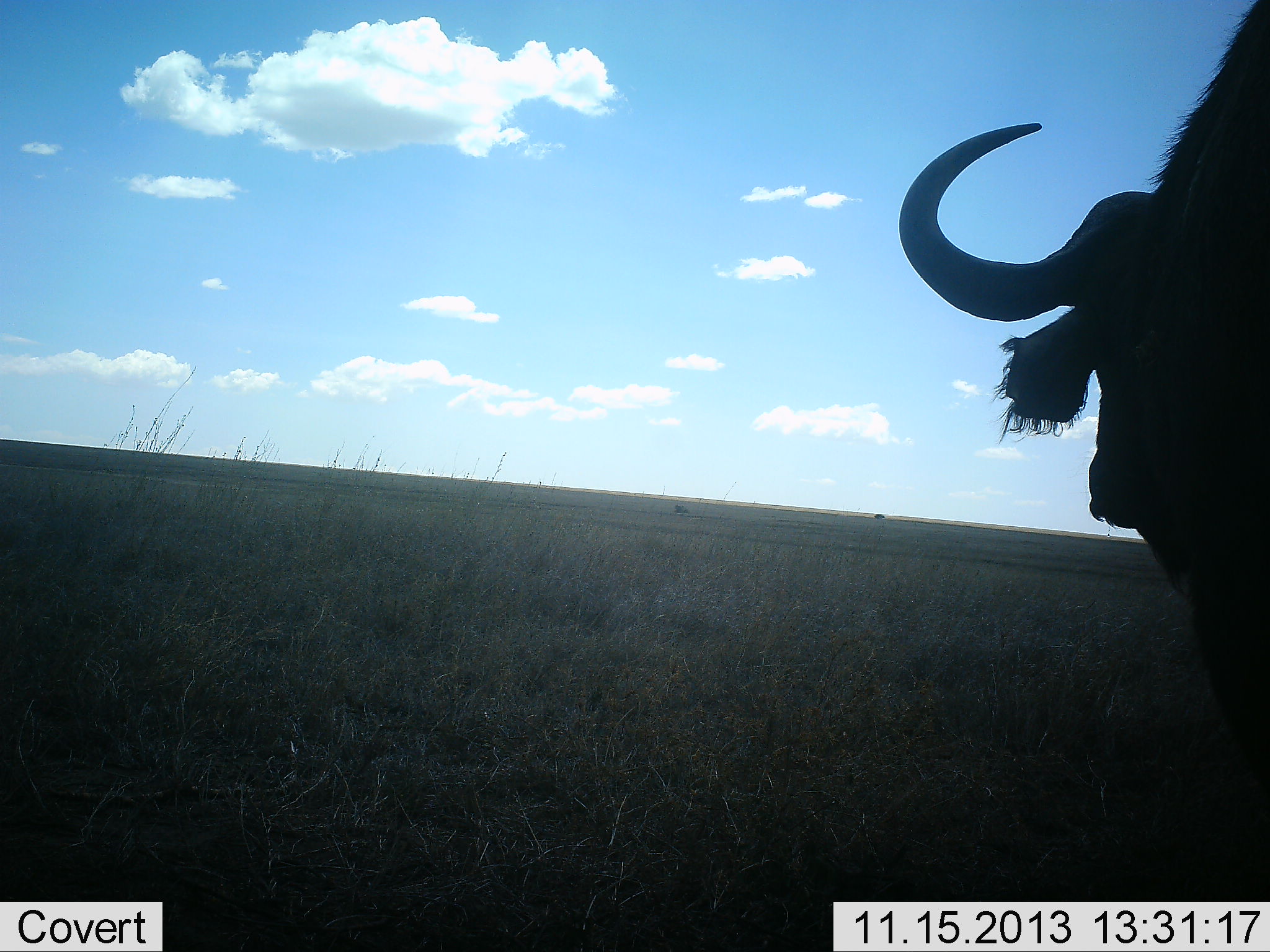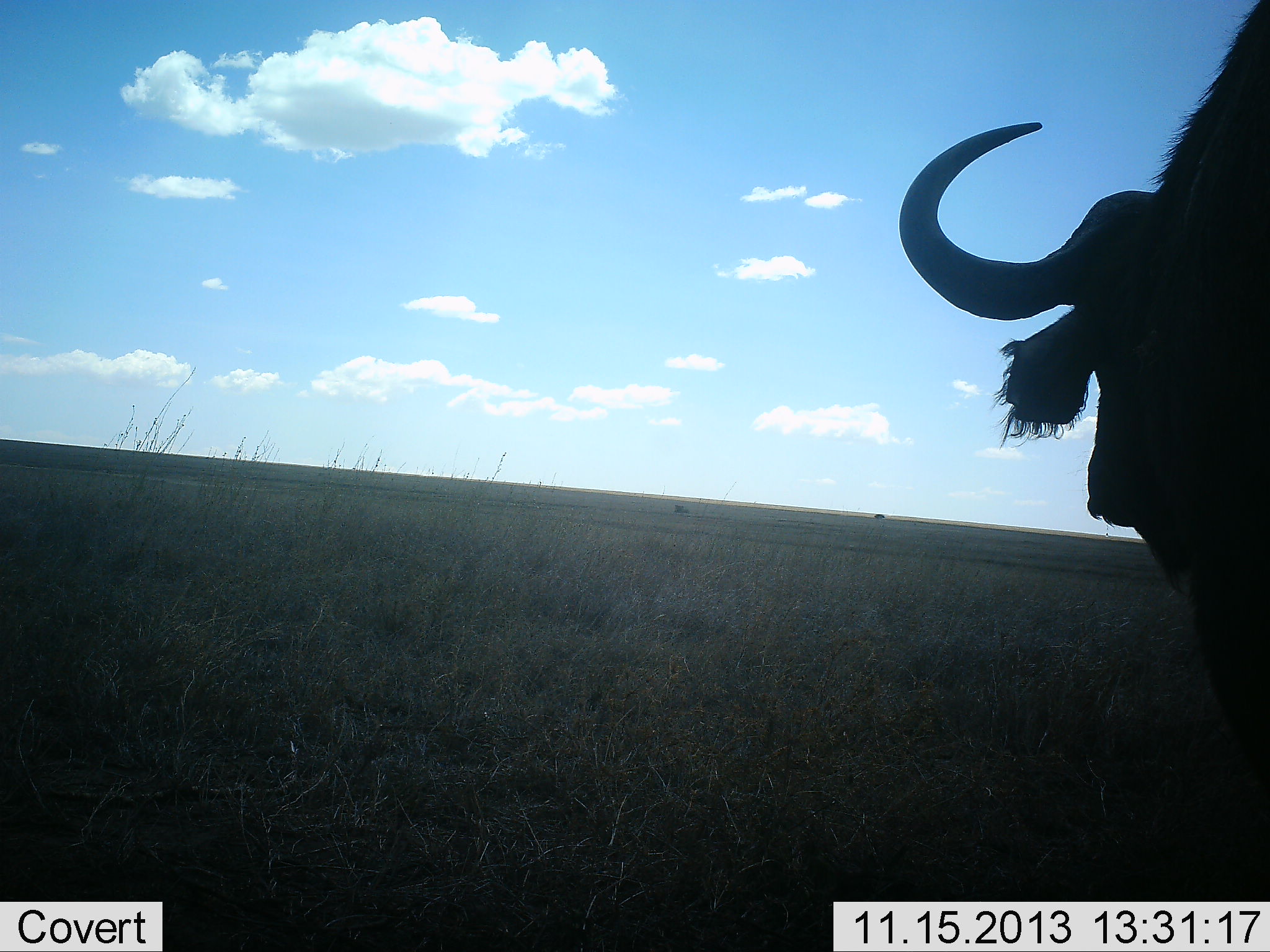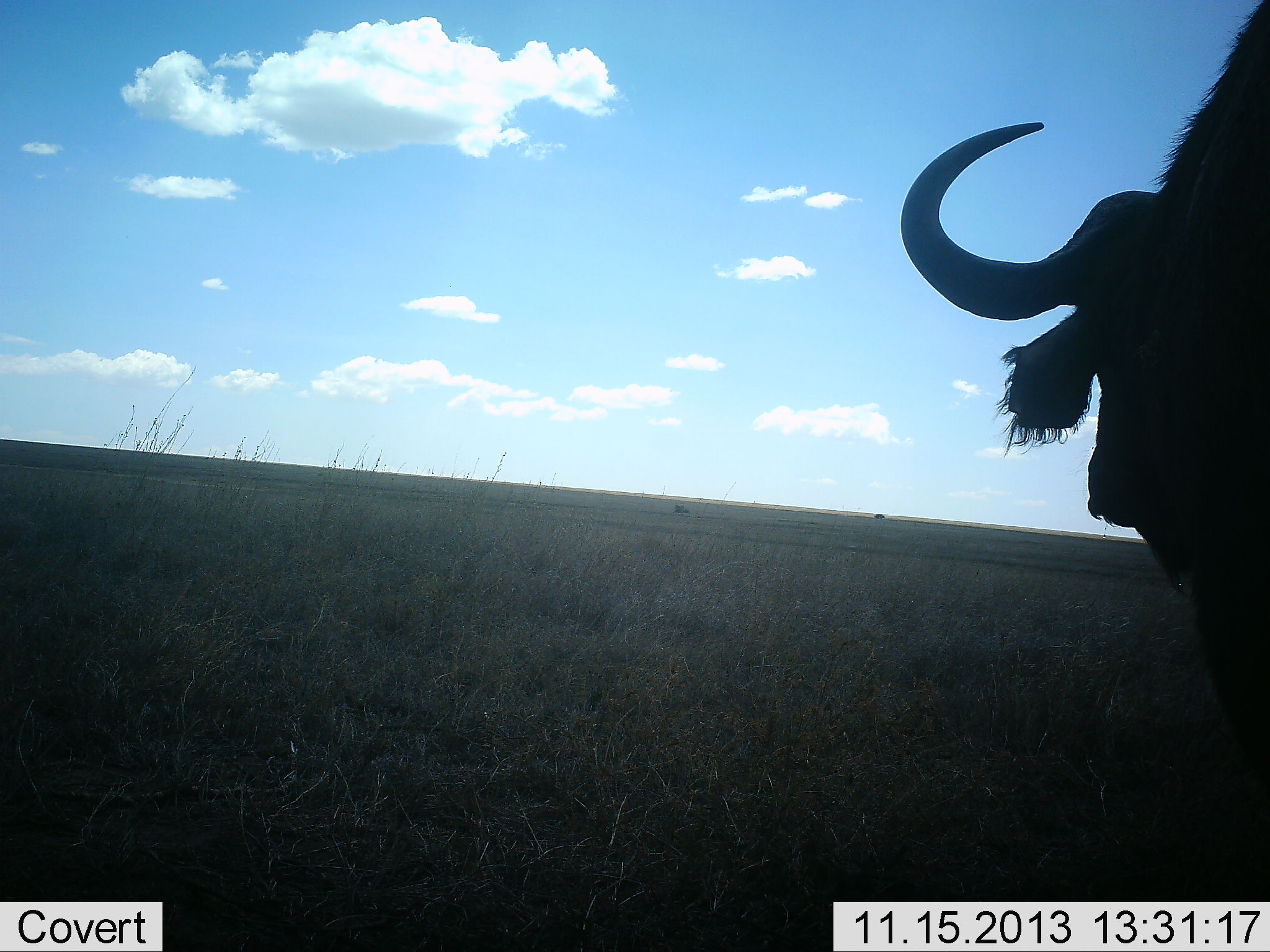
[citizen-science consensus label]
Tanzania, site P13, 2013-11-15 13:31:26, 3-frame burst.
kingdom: Animalia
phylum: Chordata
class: Mammalia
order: Artiodactyla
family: Bovidae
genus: Syncerus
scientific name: Syncerus caffer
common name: cape buffalo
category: buffalo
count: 1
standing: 89%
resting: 5%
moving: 5%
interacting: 0%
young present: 0%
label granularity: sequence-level